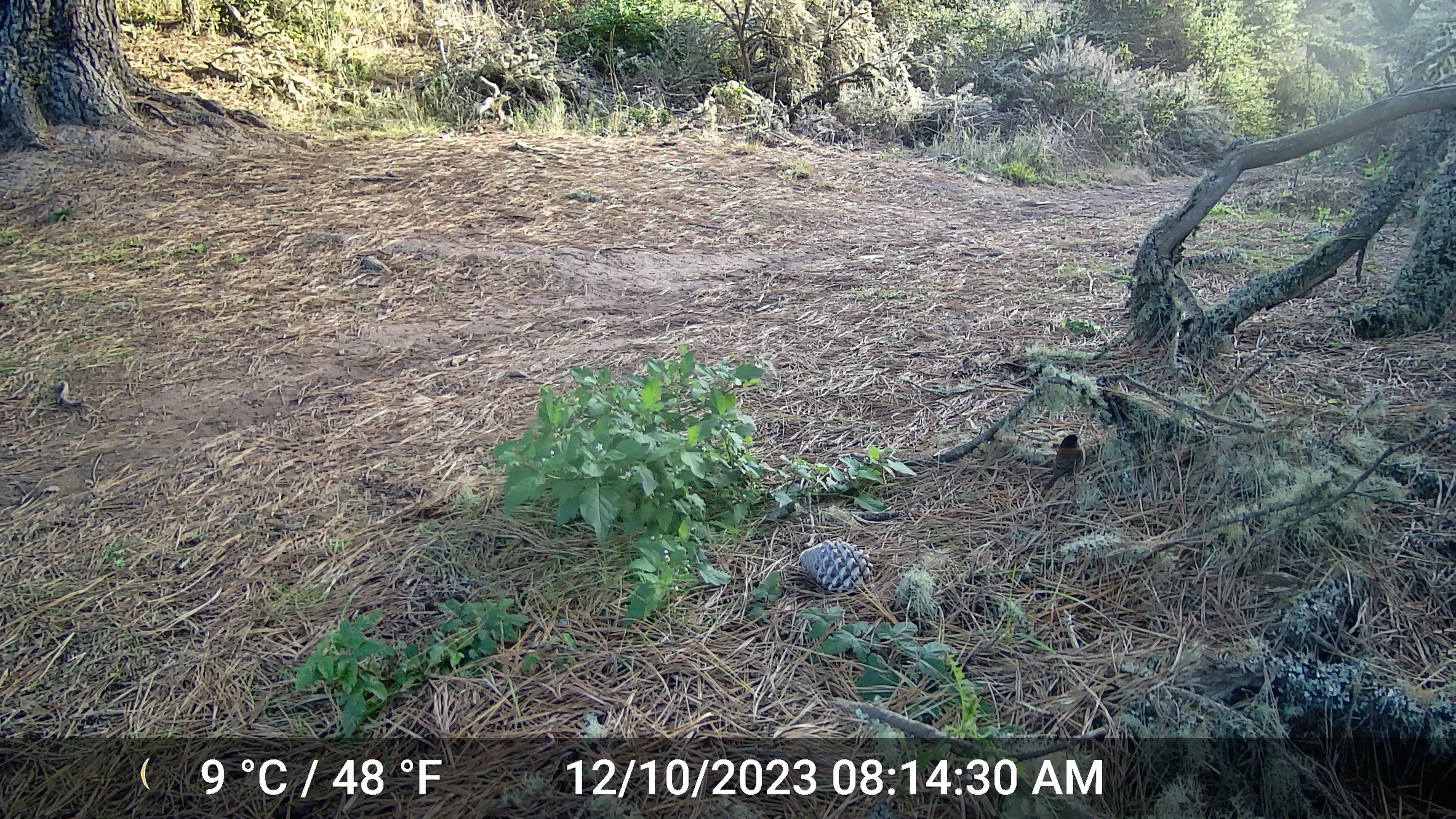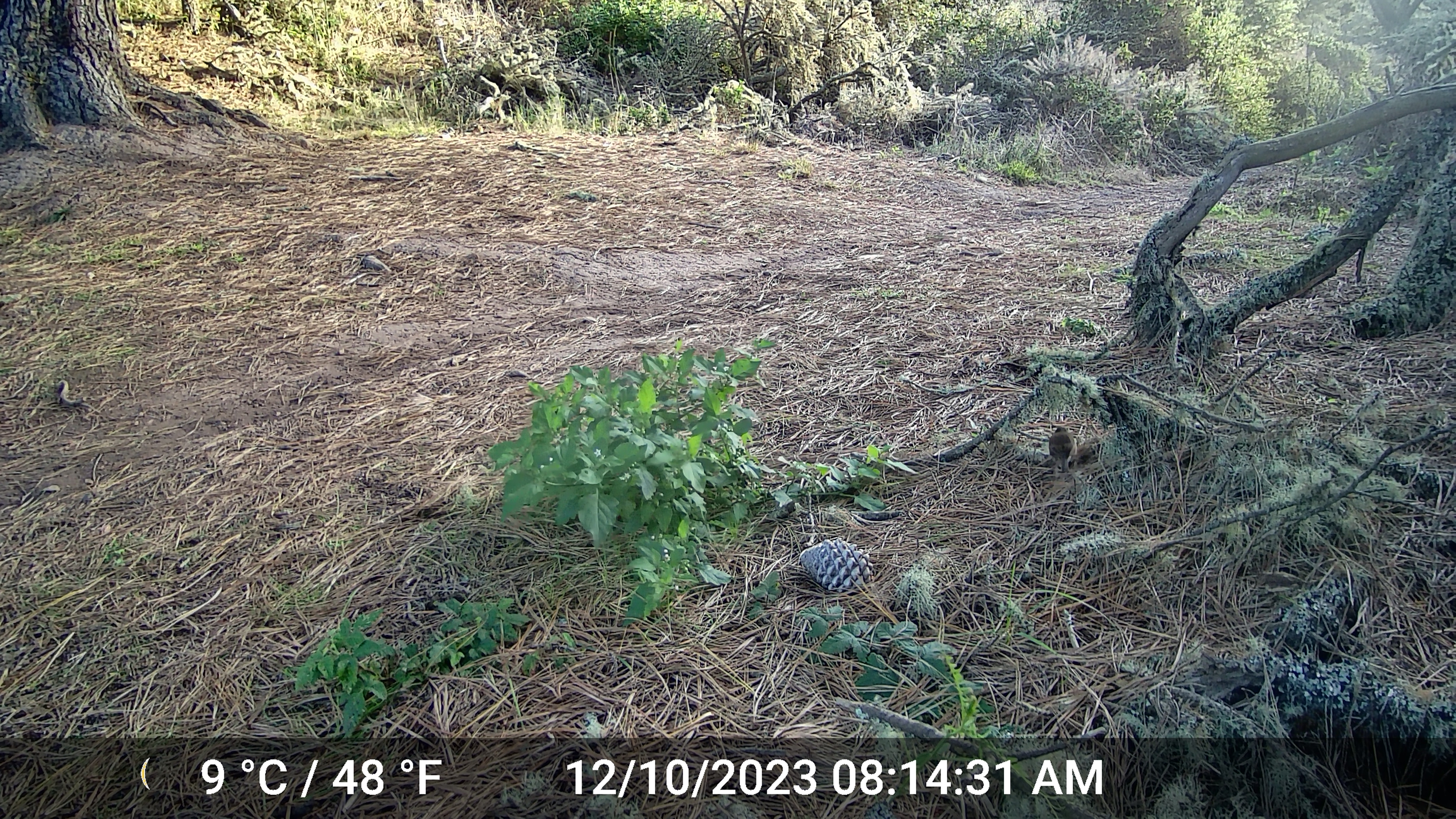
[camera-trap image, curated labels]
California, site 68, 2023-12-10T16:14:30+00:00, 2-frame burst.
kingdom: Animalia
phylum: Chordata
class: Aves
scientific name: Aves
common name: bird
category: unknown bird